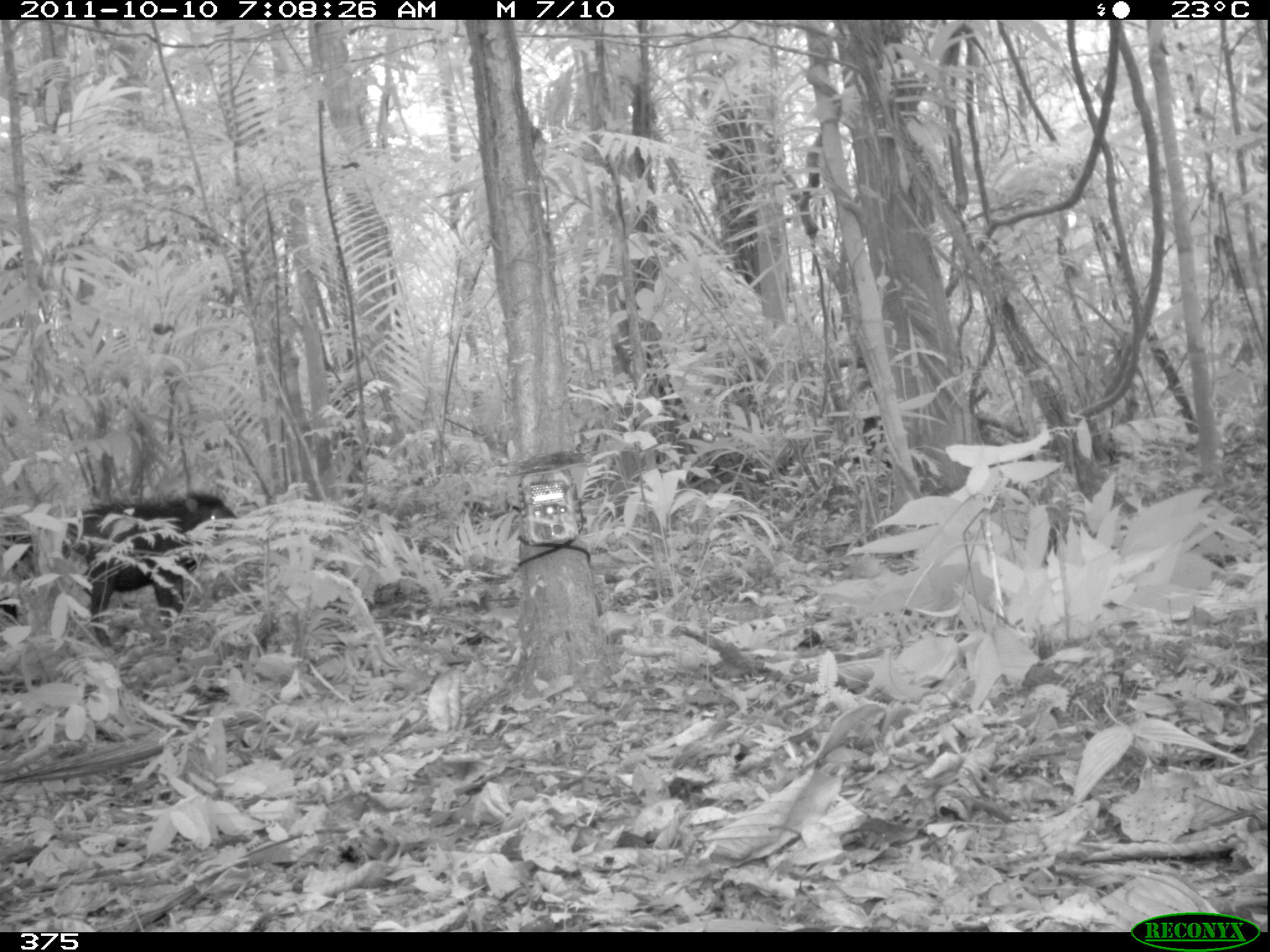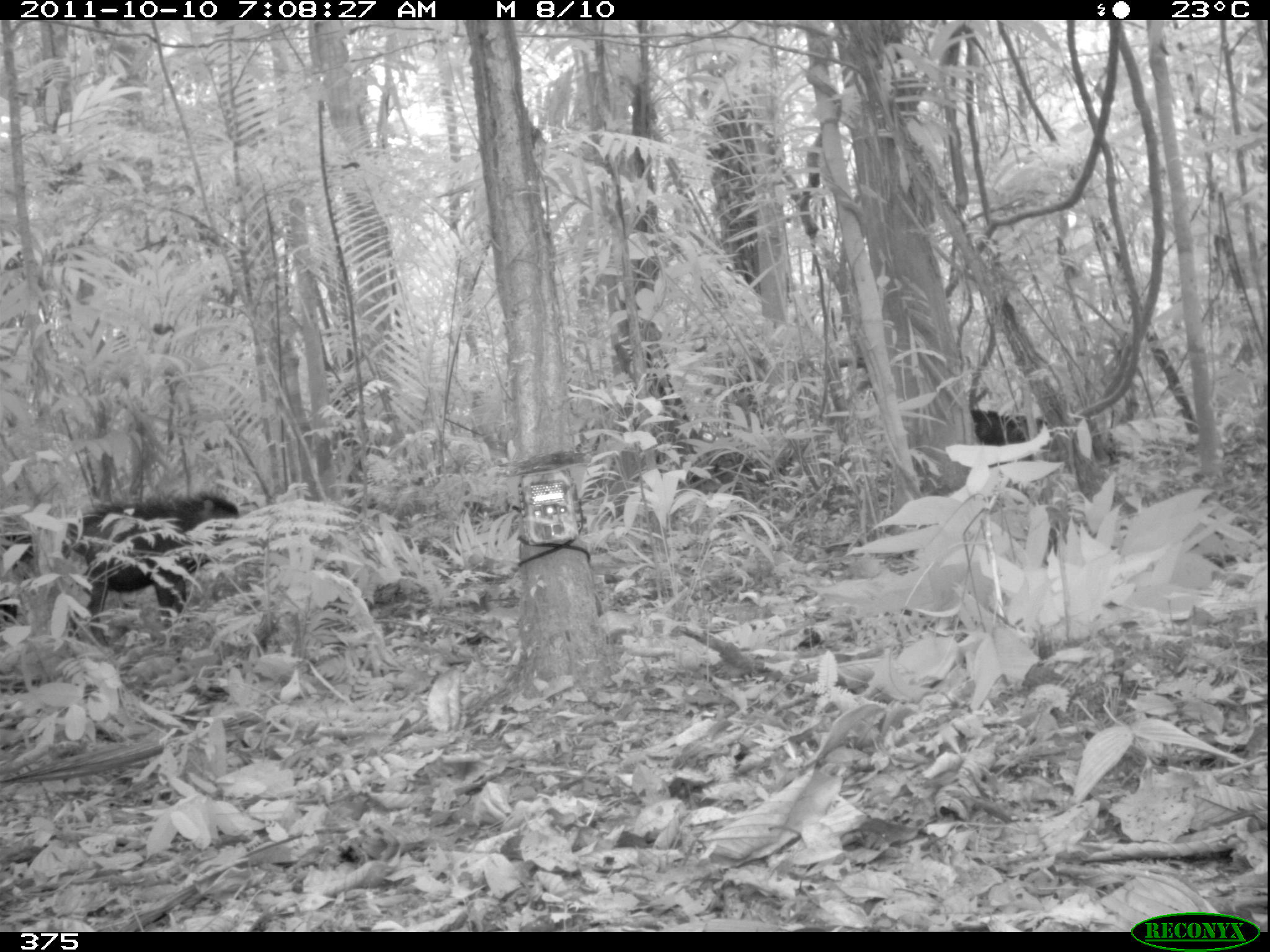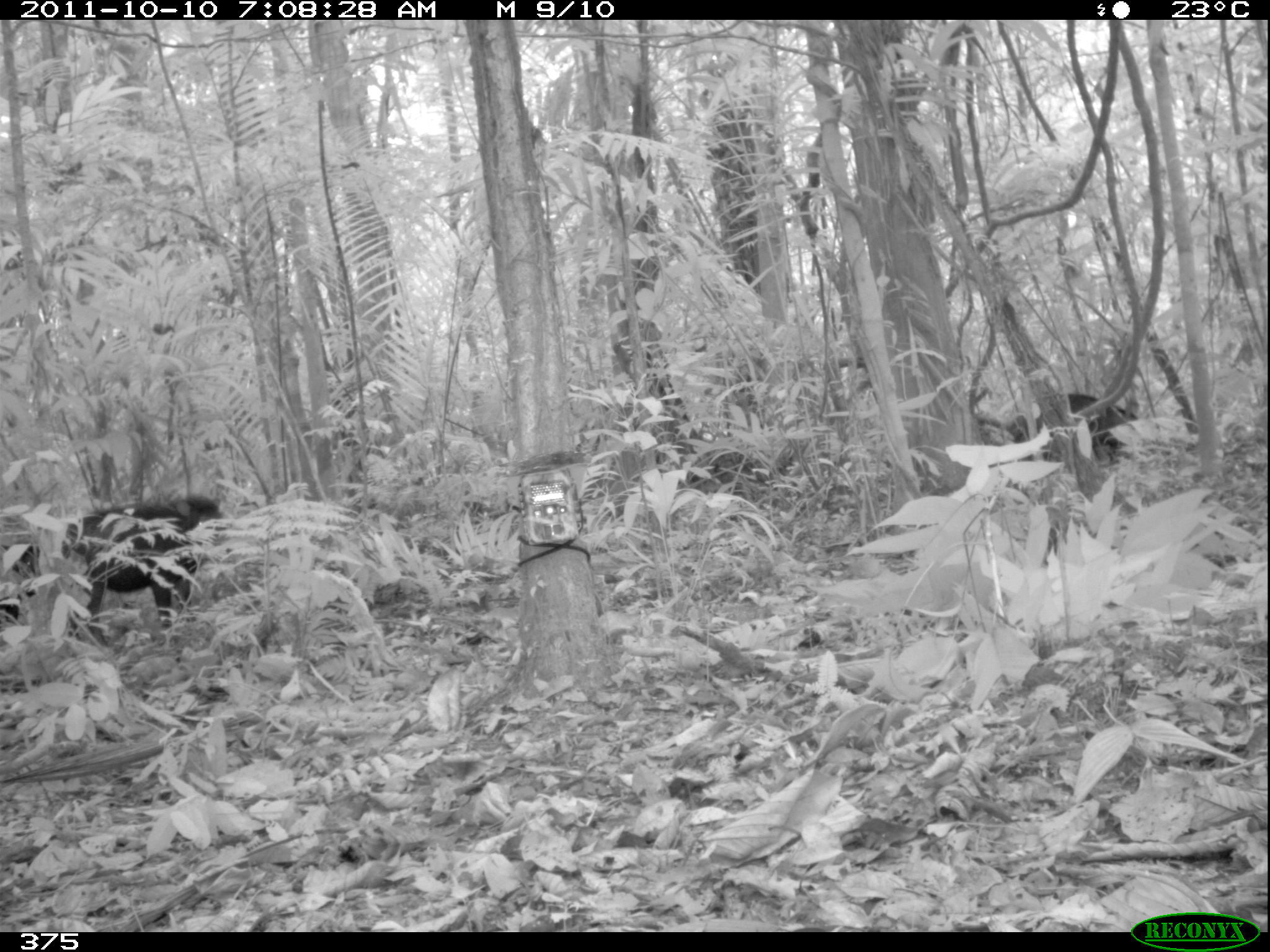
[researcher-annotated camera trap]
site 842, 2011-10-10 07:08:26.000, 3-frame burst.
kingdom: Animalia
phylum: Chordata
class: Mammalia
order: Artiodactyla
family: Tayassuidae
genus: Tayassu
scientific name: Tayassu pecari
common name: white-lipped peccary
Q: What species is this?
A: Tayassu pecari (white-lipped peccary).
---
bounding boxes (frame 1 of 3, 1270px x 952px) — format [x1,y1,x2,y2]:
tayassu pecari: [59,490,237,650]; [0,533,33,619]; [853,416,892,468]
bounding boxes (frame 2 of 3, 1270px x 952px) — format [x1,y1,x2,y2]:
tayassu pecari: [57,488,242,646]; [0,531,36,625]; [969,410,1048,441]